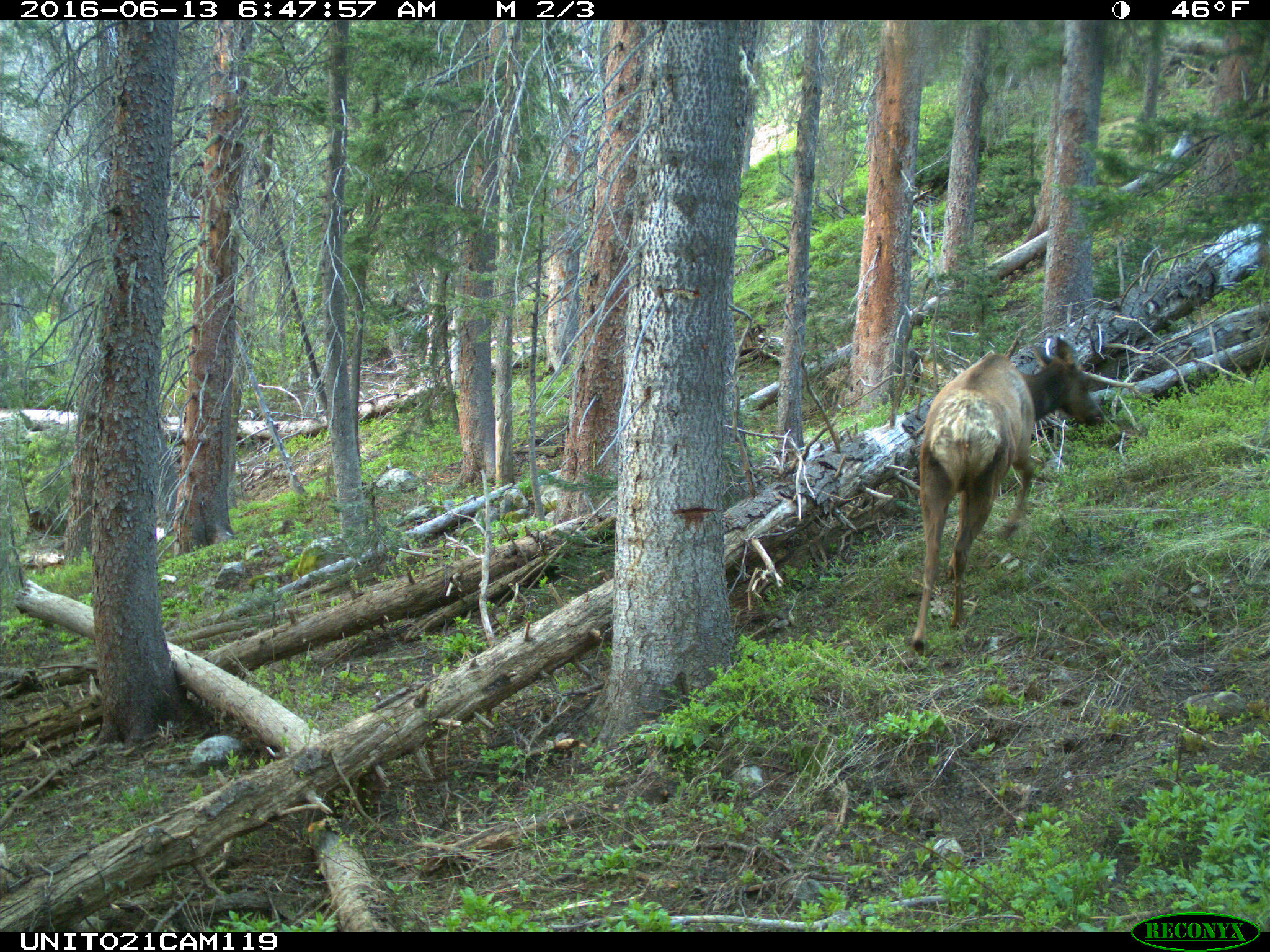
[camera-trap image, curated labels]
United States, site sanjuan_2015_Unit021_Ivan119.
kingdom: Animalia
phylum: Chordata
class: Mammalia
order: Artiodactyla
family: Cervidae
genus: Cervus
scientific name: Cervus elaphus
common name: red deer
Cervus elaphus (red deer).